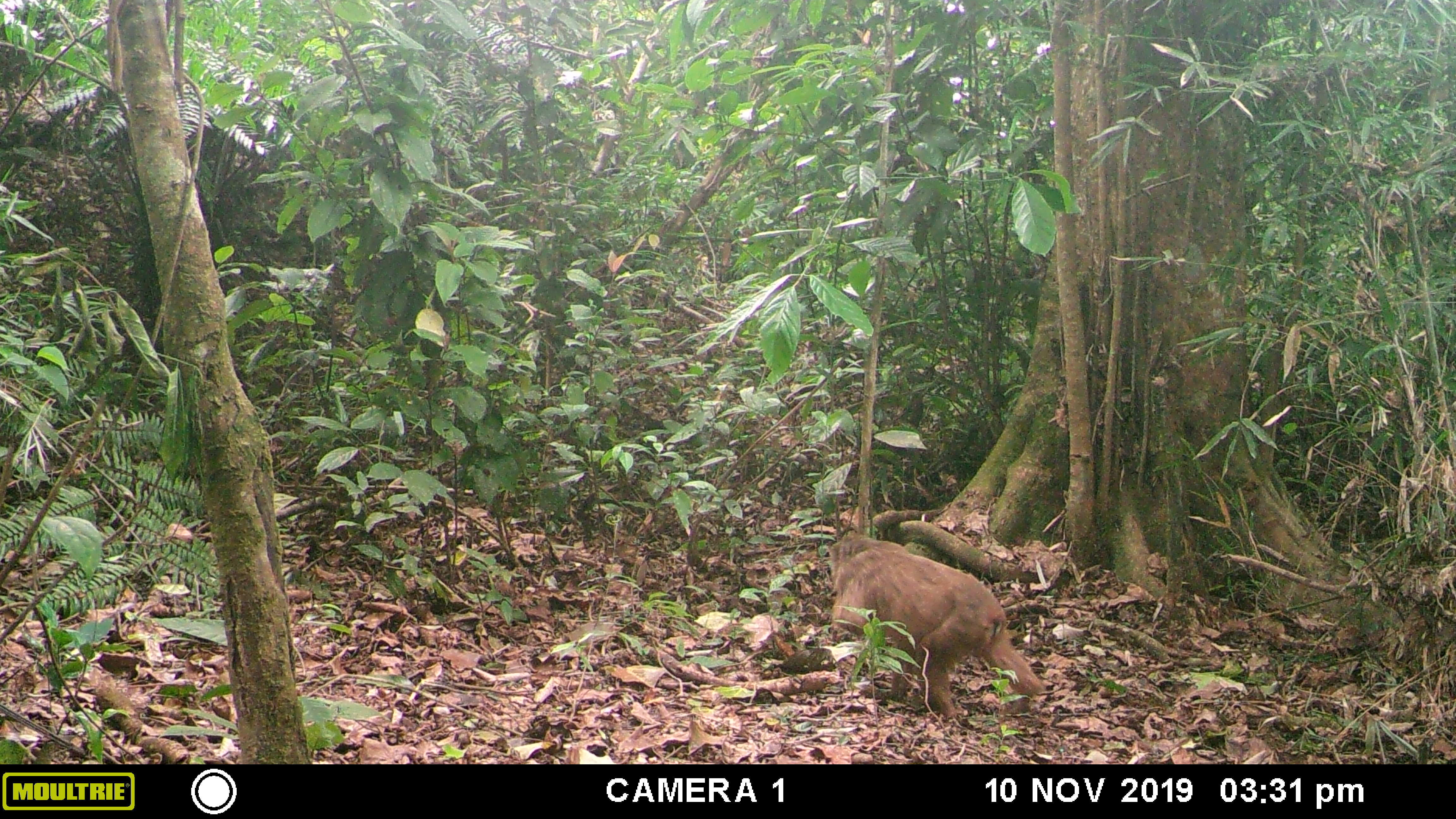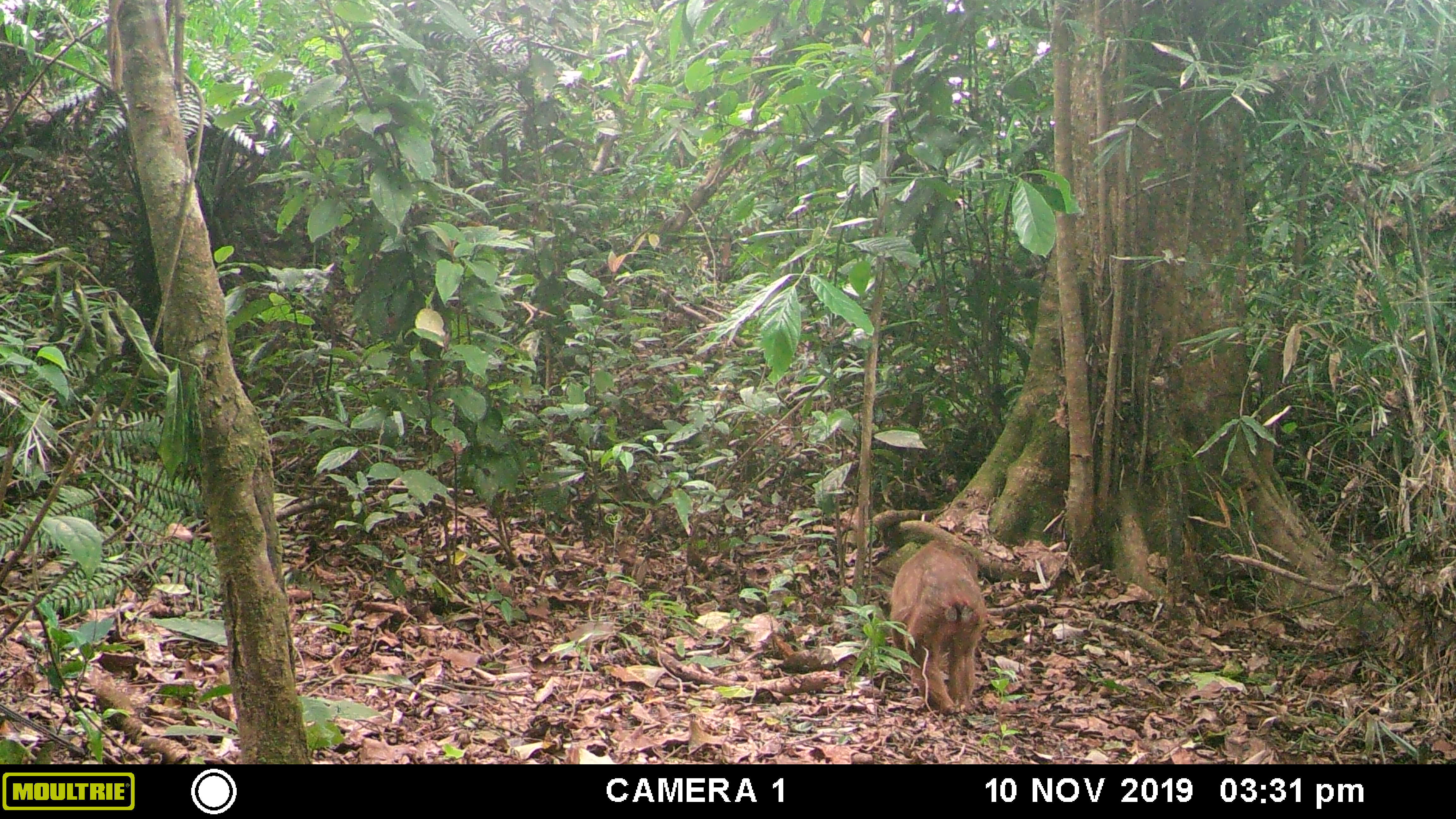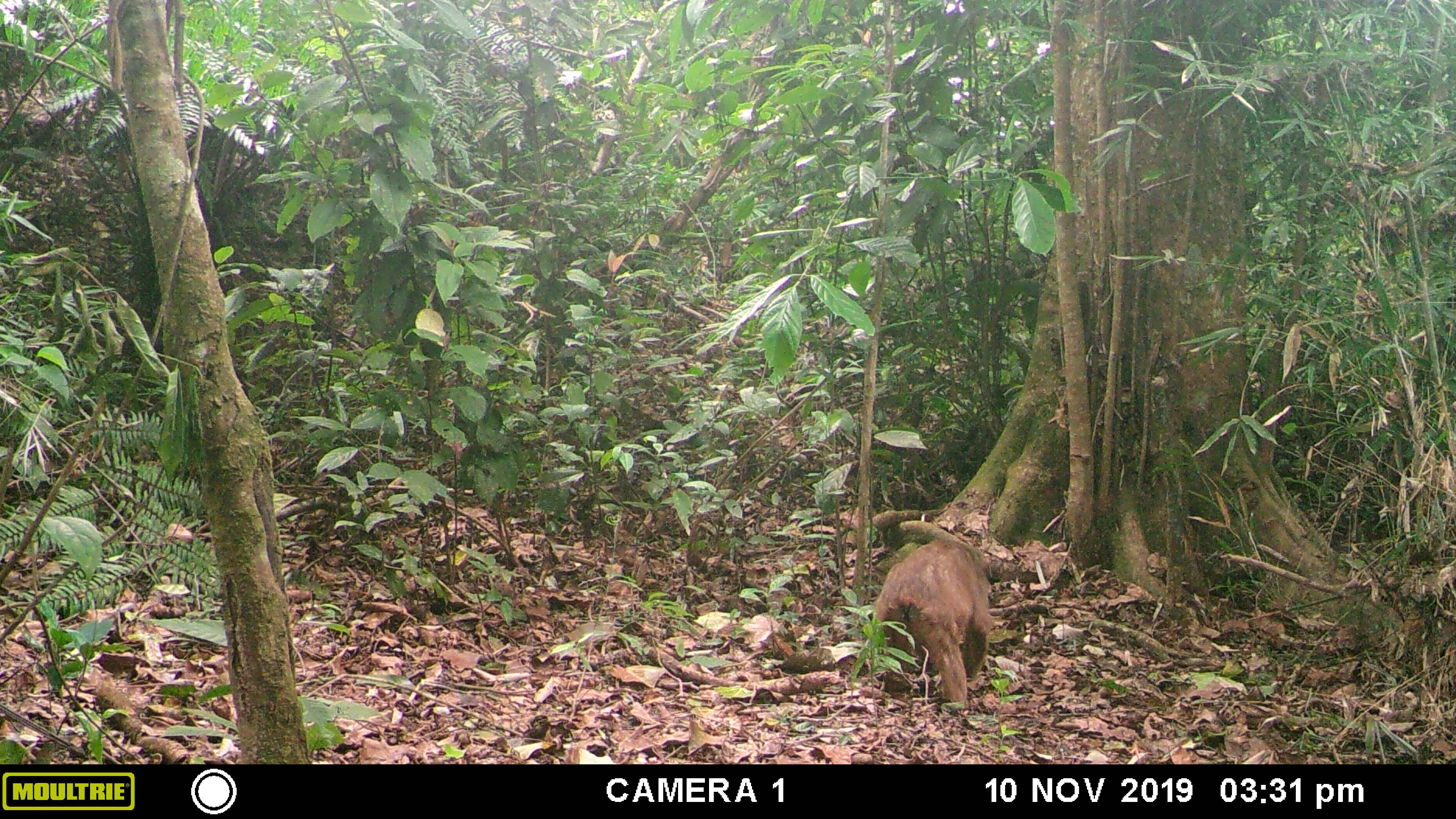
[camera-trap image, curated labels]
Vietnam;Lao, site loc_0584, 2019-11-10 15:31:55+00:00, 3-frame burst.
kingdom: Animalia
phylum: Chordata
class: Mammalia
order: Primates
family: Cercopithecidae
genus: Macaca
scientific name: Macaca arctoides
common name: stump-tailed macaque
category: stump tailed macaque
Stump tailed macaque (stump-tailed macaque) (Macaca arctoides). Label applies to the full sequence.